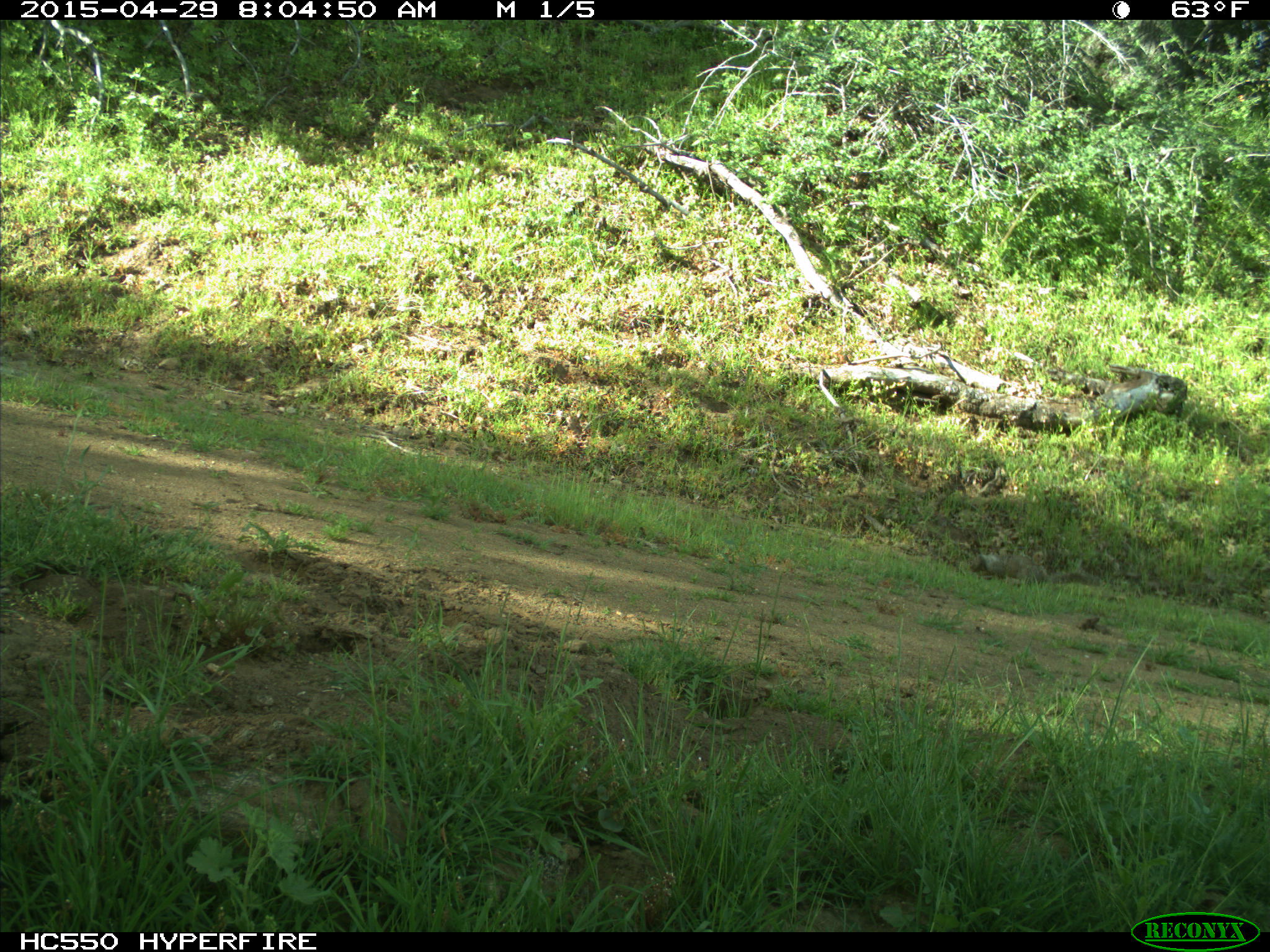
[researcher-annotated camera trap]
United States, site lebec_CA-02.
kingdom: Animalia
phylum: Chordata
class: Mammalia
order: Rodentia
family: Sciuridae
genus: Otospermophilus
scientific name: Otospermophilus beecheyi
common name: california ground squirrel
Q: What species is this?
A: Otospermophilus beecheyi (california ground squirrel).